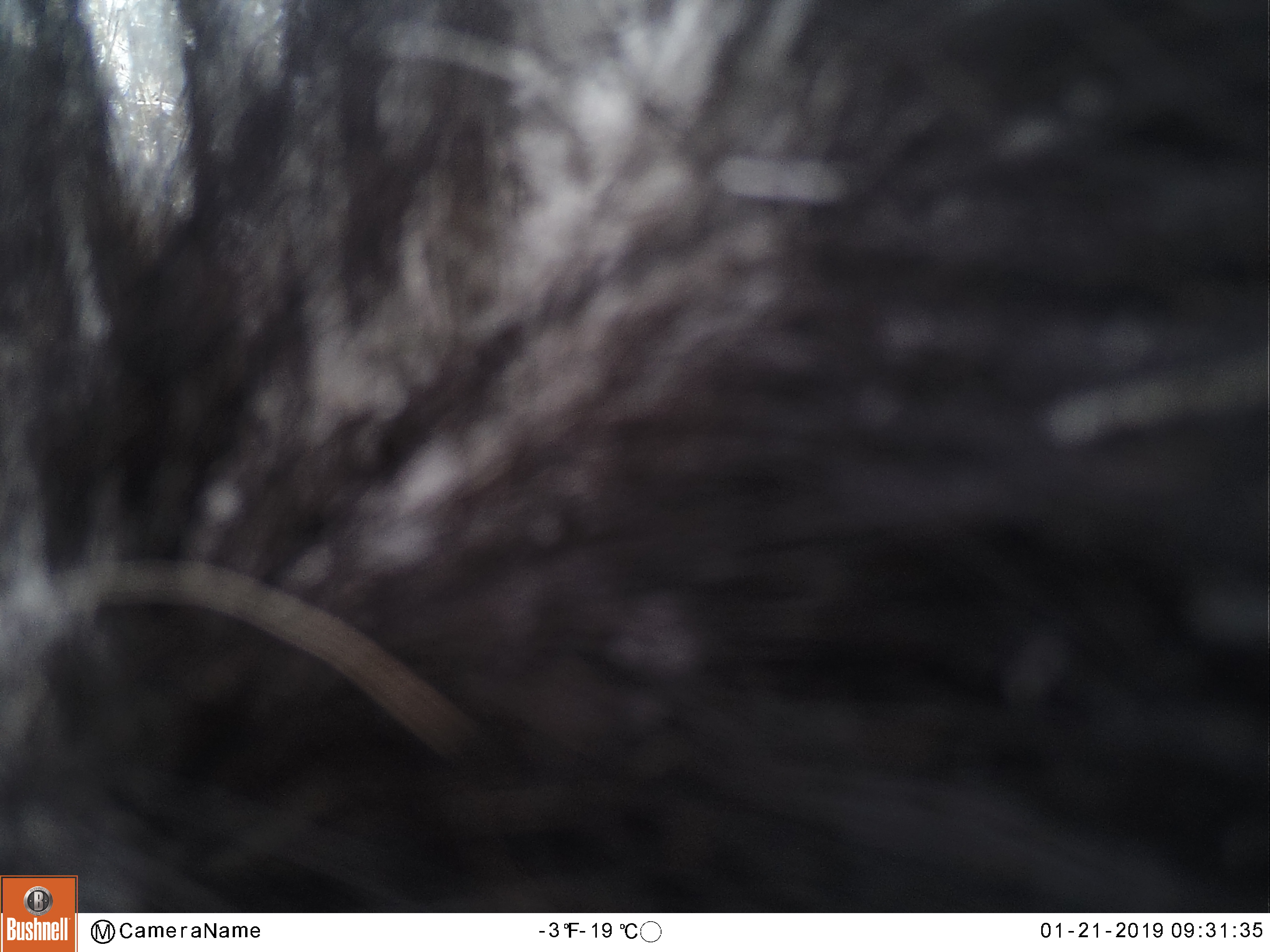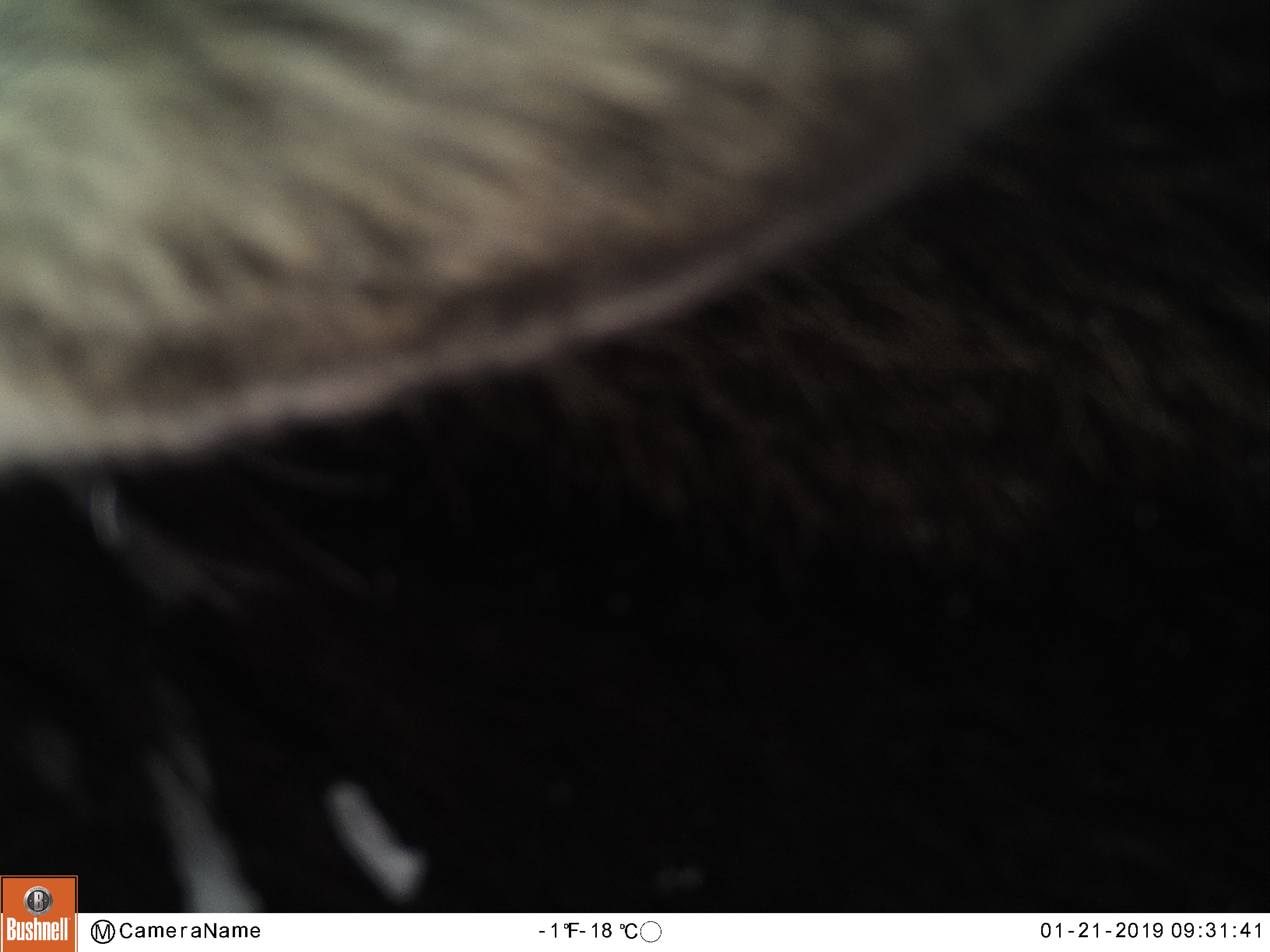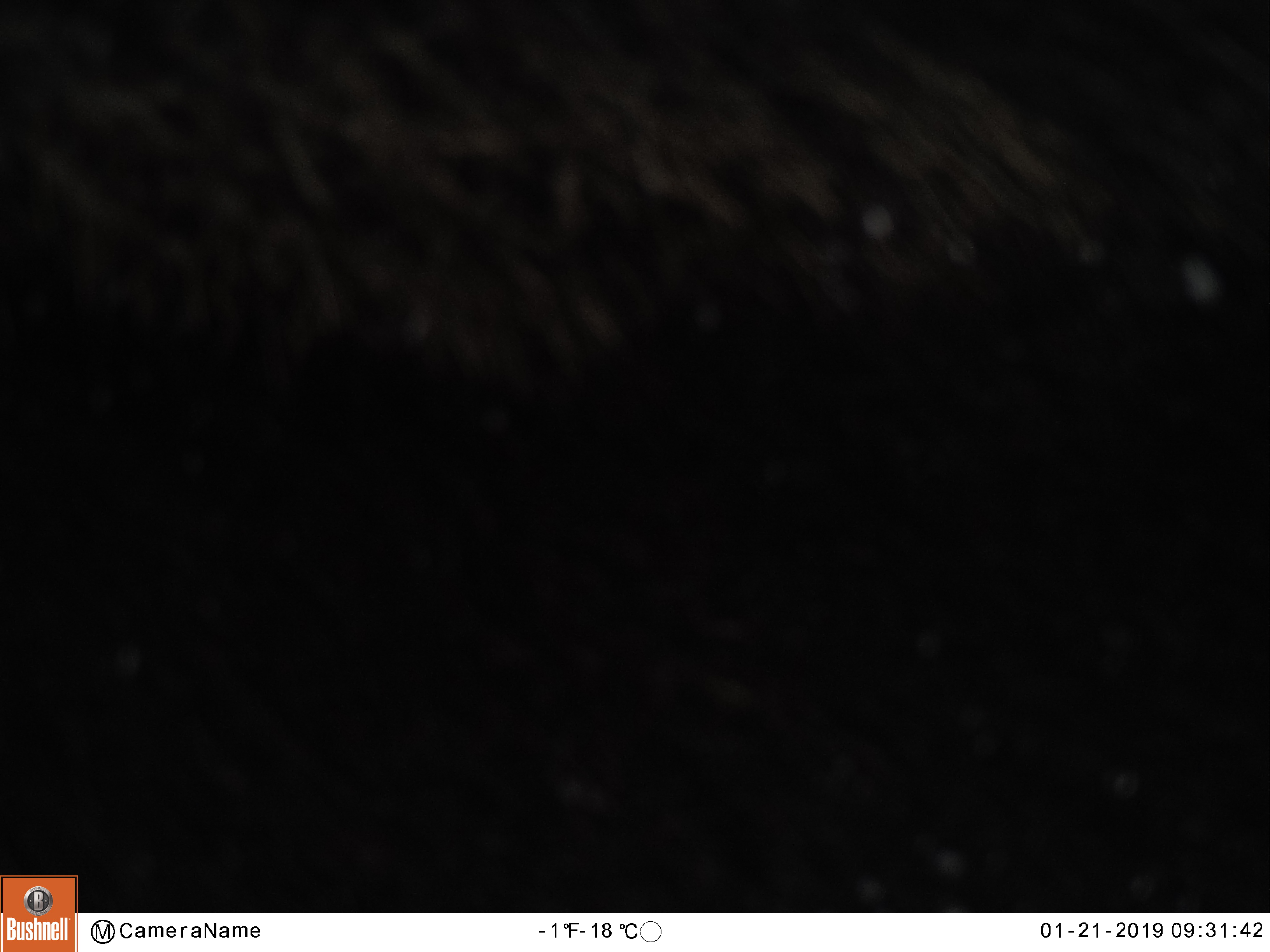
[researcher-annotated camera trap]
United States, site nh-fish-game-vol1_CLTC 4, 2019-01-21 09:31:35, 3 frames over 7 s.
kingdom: Animalia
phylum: Chordata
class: Mammalia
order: Artiodactyla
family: Cervidae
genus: Alces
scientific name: Alces alces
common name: moose